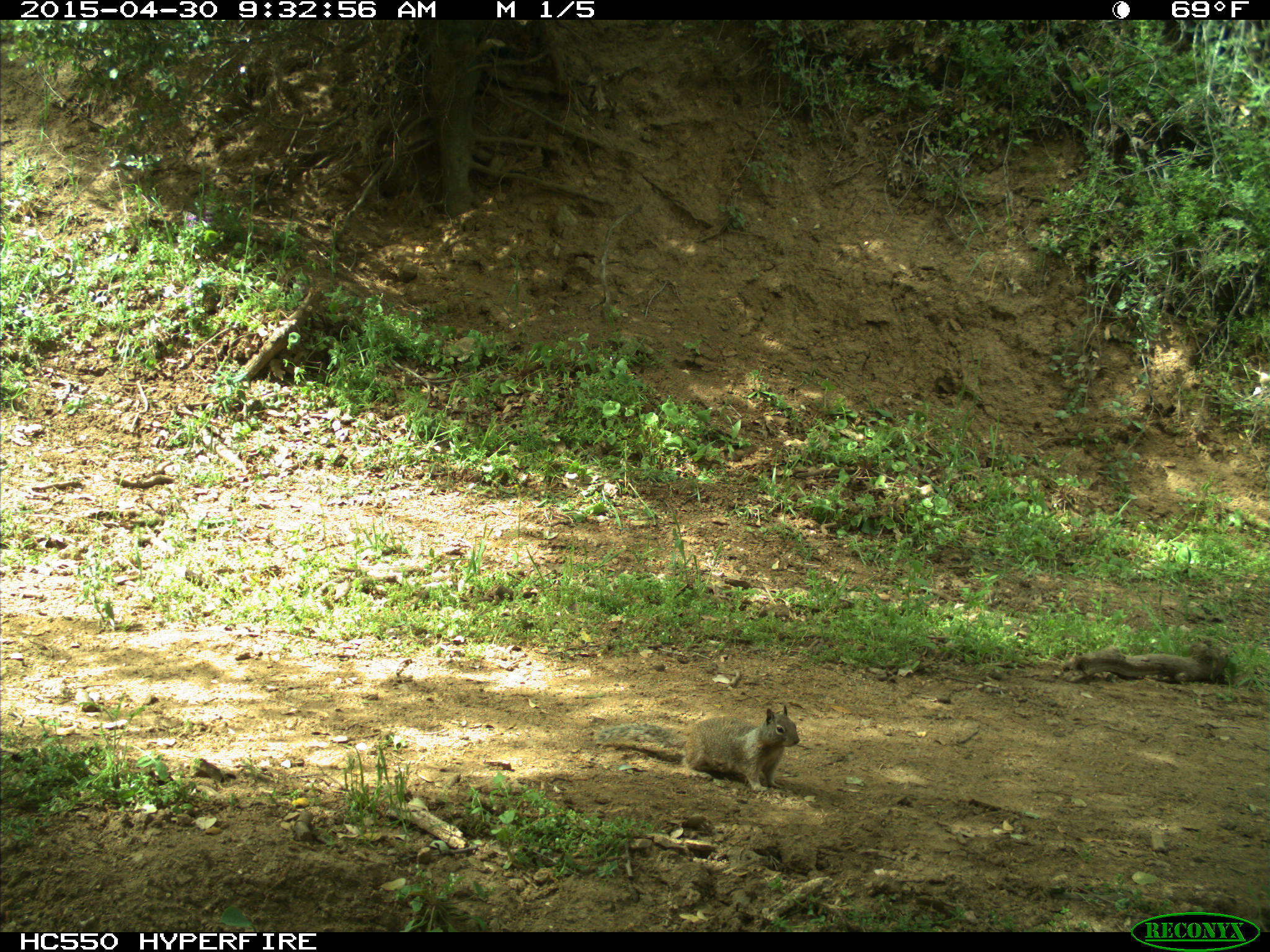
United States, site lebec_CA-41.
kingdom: Animalia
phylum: Chordata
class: Mammalia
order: Rodentia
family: Sciuridae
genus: Otospermophilus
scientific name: Otospermophilus beecheyi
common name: california ground squirrel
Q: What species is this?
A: Otospermophilus beecheyi (california ground squirrel).